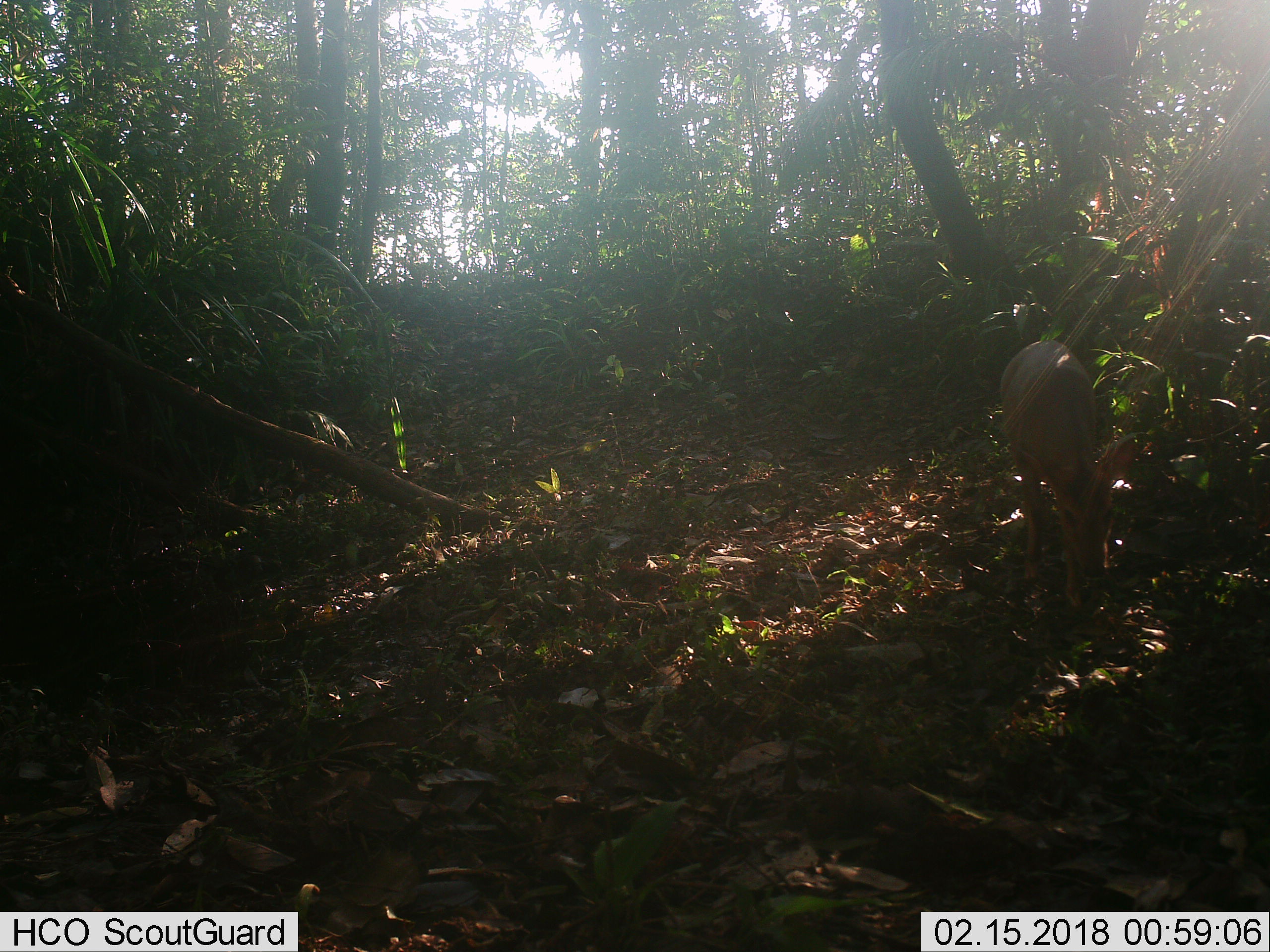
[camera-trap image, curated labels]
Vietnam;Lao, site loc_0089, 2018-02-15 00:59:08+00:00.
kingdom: Animalia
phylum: Chordata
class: Mammalia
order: Artiodactyla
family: Cervidae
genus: Muntiacus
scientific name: Muntiacus vuquangensis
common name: large-antlered muntjac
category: large antlered muntjac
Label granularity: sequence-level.